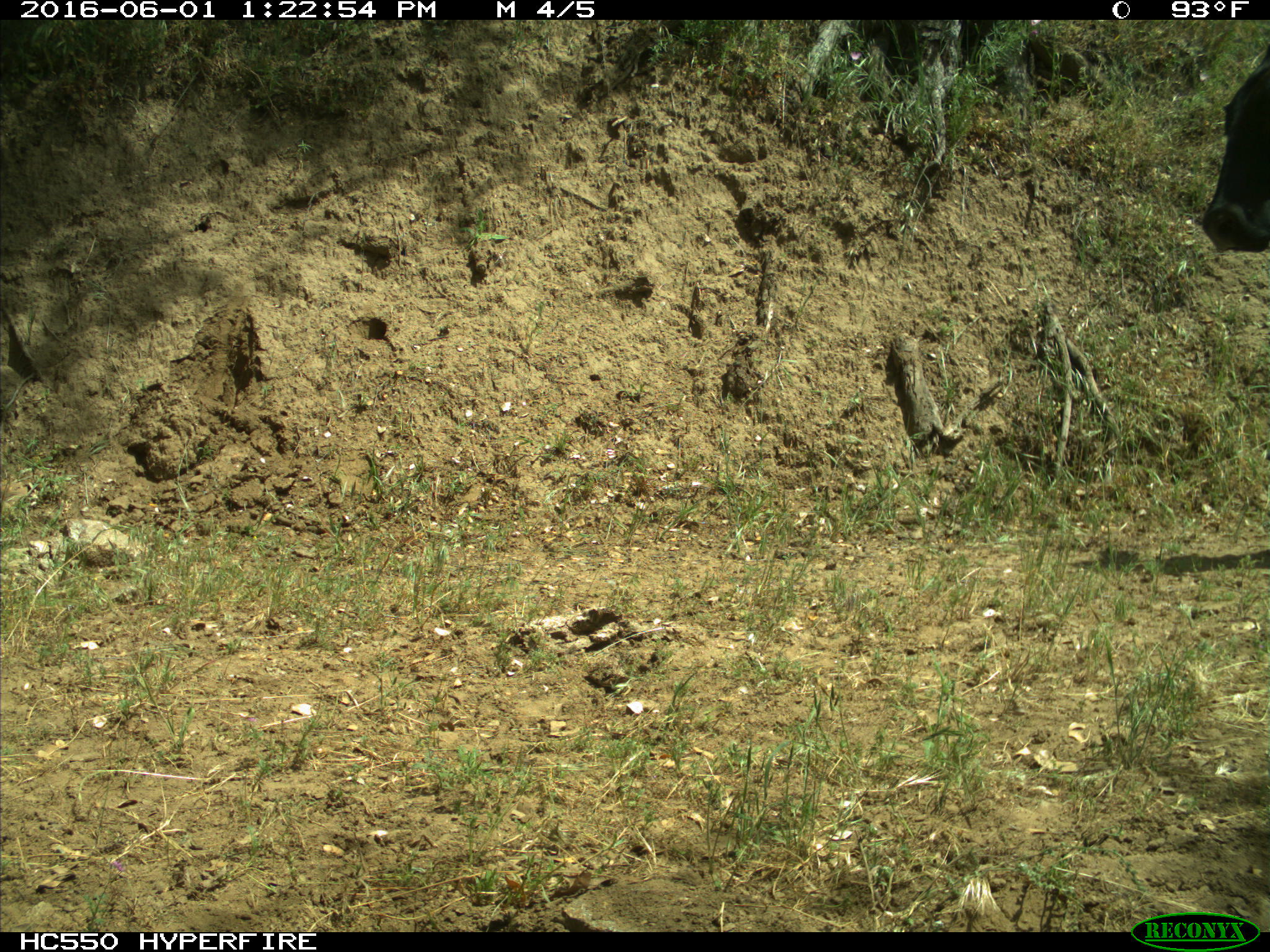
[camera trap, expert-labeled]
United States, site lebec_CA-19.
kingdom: Animalia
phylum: Chordata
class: Mammalia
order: Artiodactyla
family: Bovidae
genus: Bos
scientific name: Bos taurus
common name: domestic cow